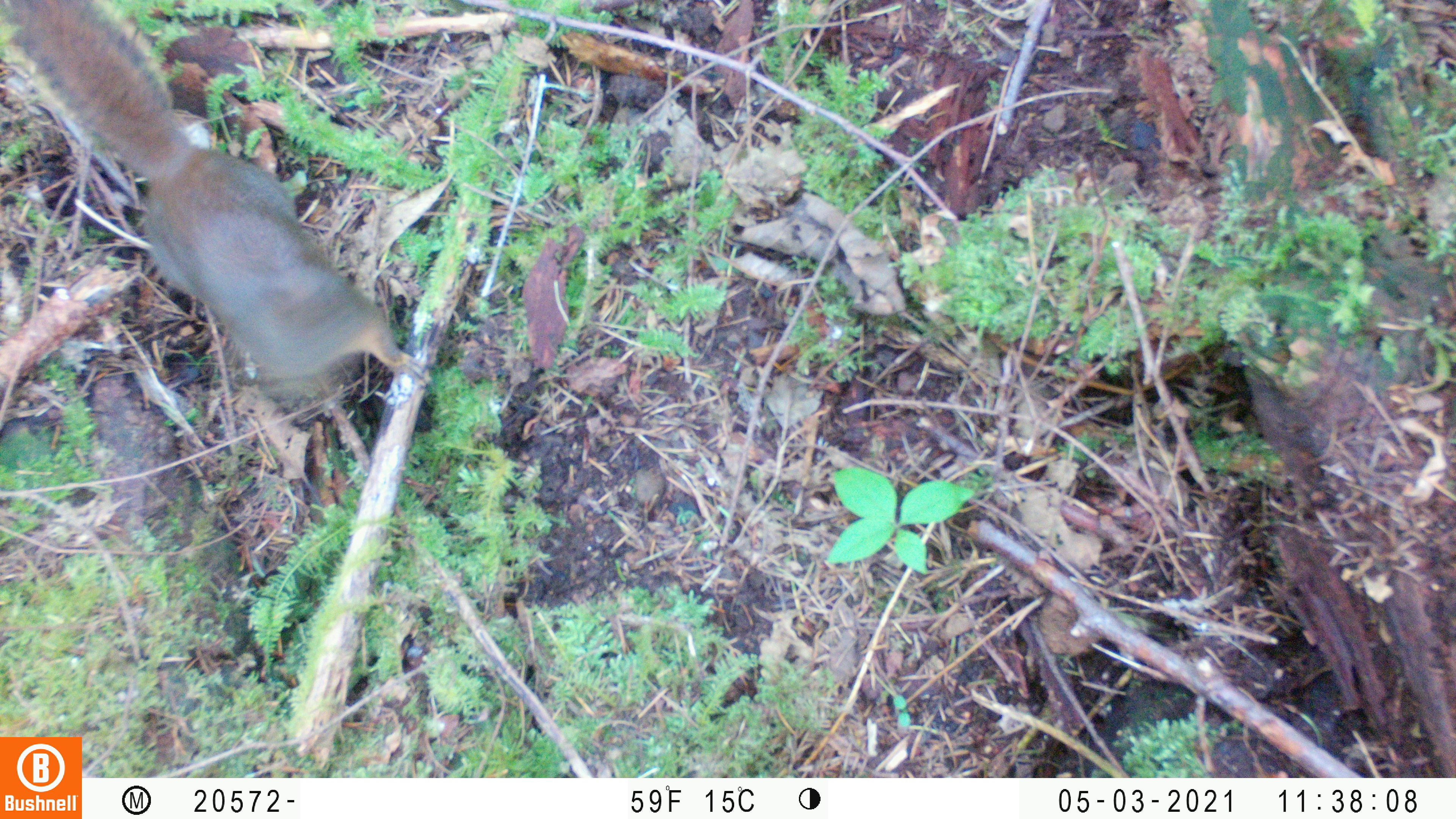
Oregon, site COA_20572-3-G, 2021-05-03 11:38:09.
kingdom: Animalia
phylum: Chordata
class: Mammalia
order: Rodentia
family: Sciuridae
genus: Tamiasciurus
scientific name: Tamiasciurus douglasii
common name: douglas squirrel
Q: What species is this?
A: Douglas squirrel (Tamiasciurus douglasii).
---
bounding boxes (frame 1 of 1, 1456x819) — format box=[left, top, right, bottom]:
douglas squirrel: box=[1, 6, 437, 408]